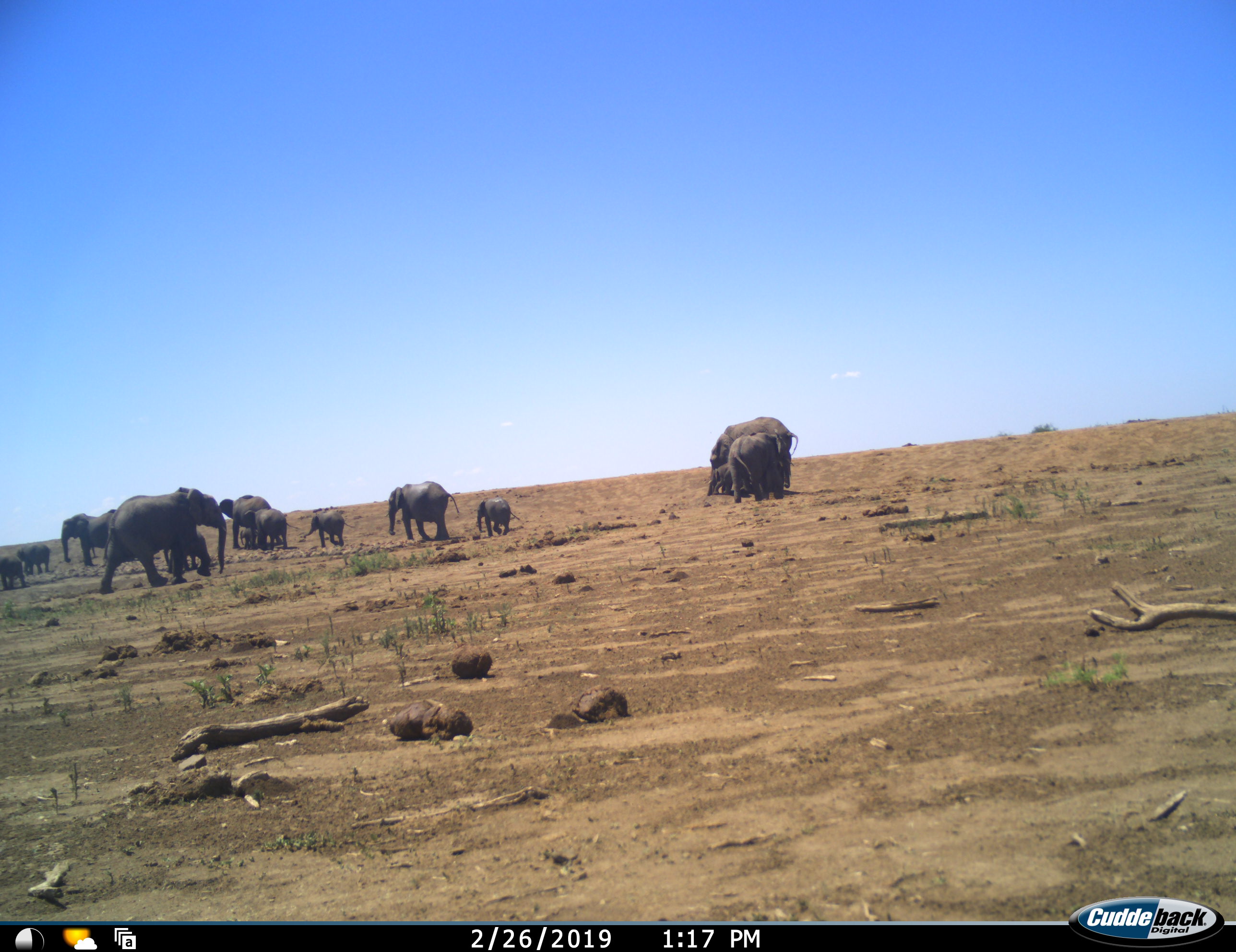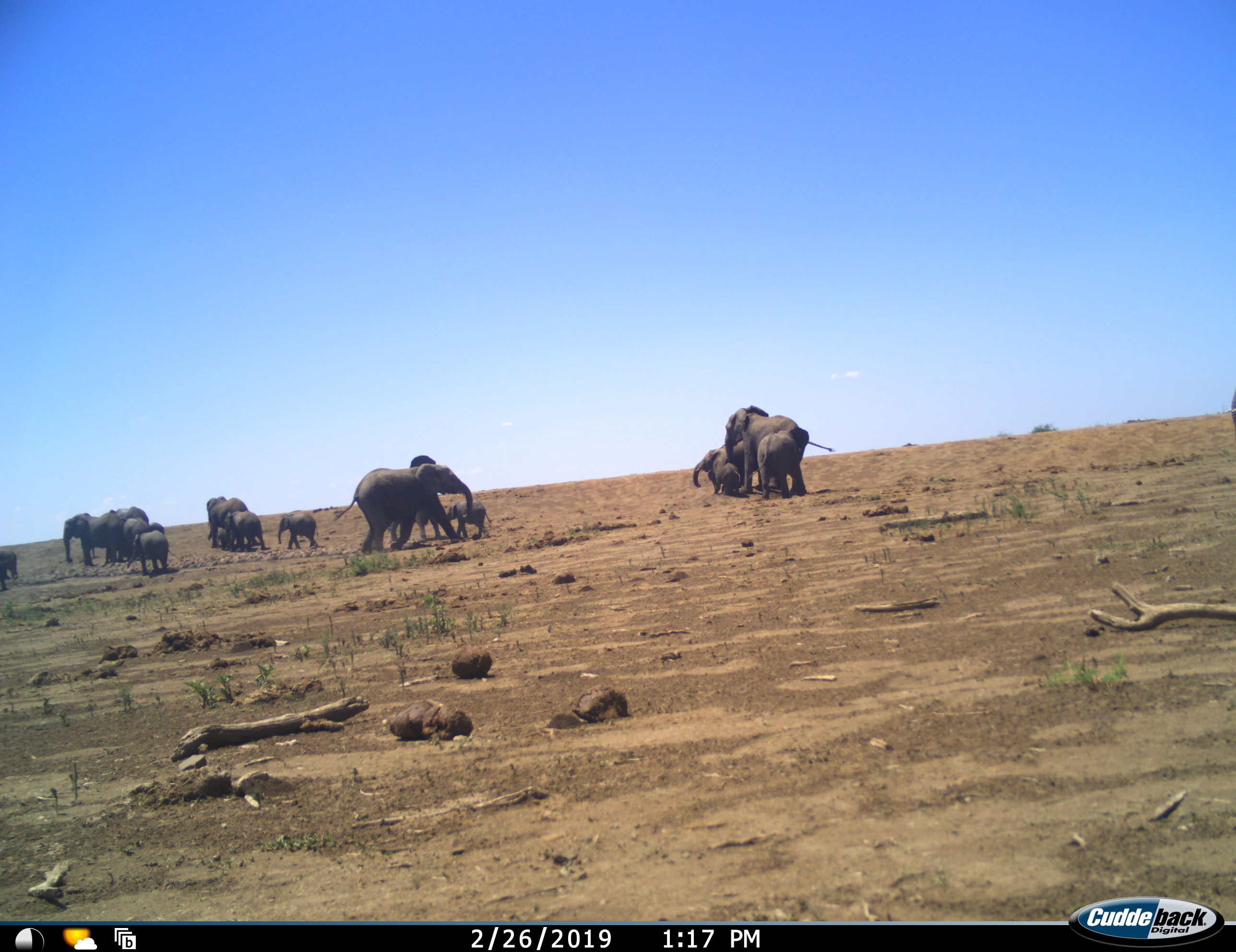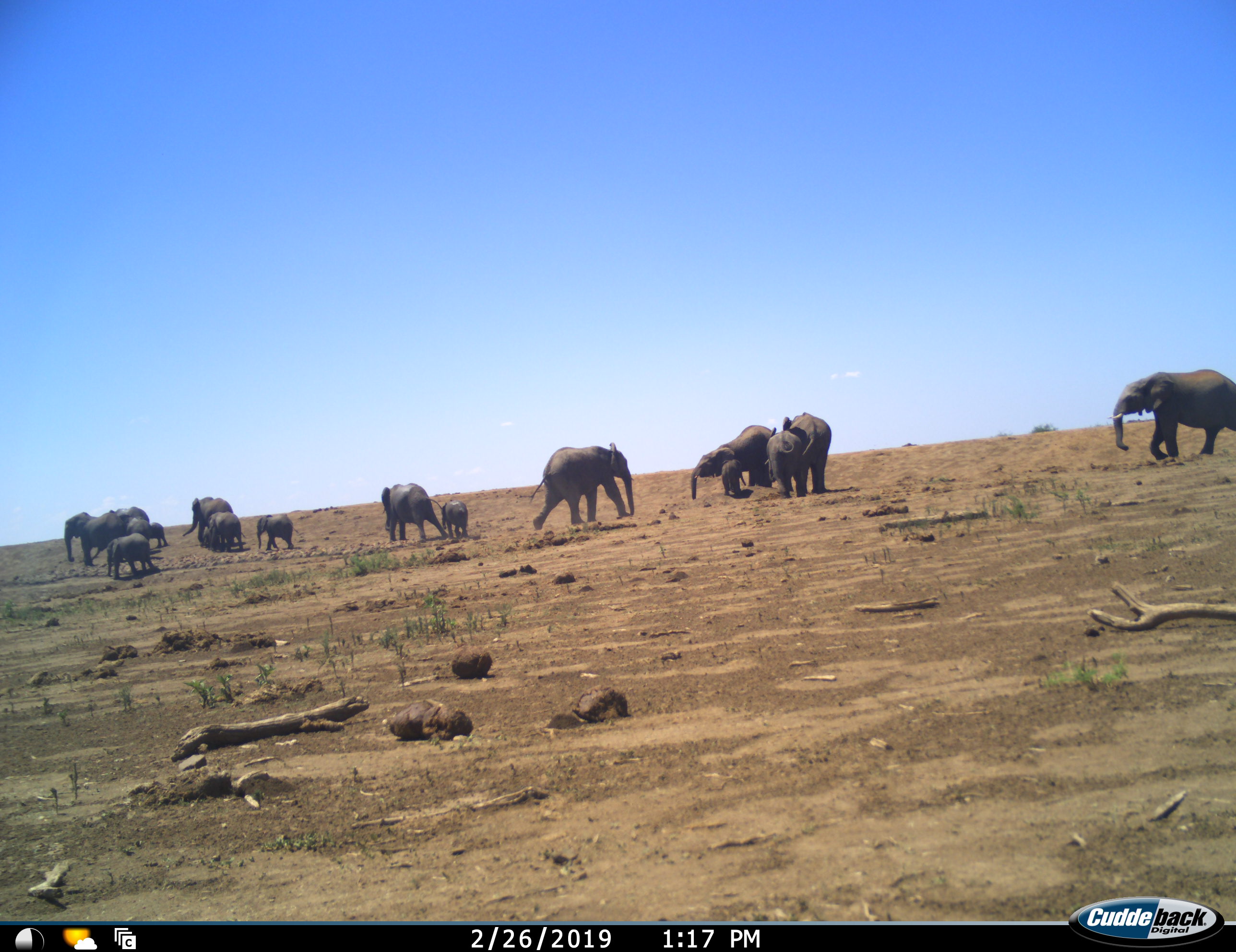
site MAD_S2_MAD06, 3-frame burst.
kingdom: Animalia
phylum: Chordata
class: Mammalia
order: Proboscidea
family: Elephantidae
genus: Loxodonta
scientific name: Loxodonta africana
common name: african bush elephant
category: elephant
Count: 11-50.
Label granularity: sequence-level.